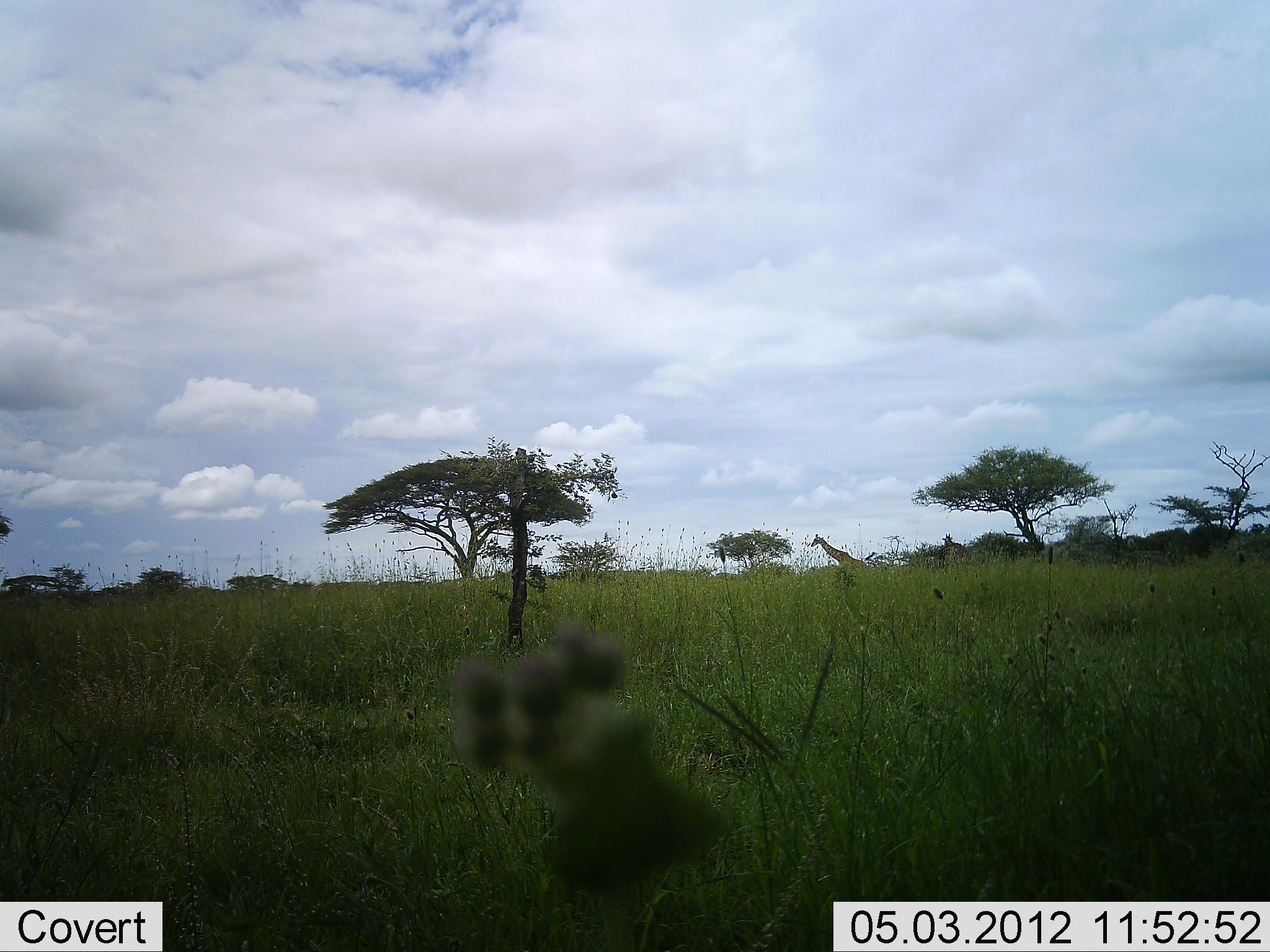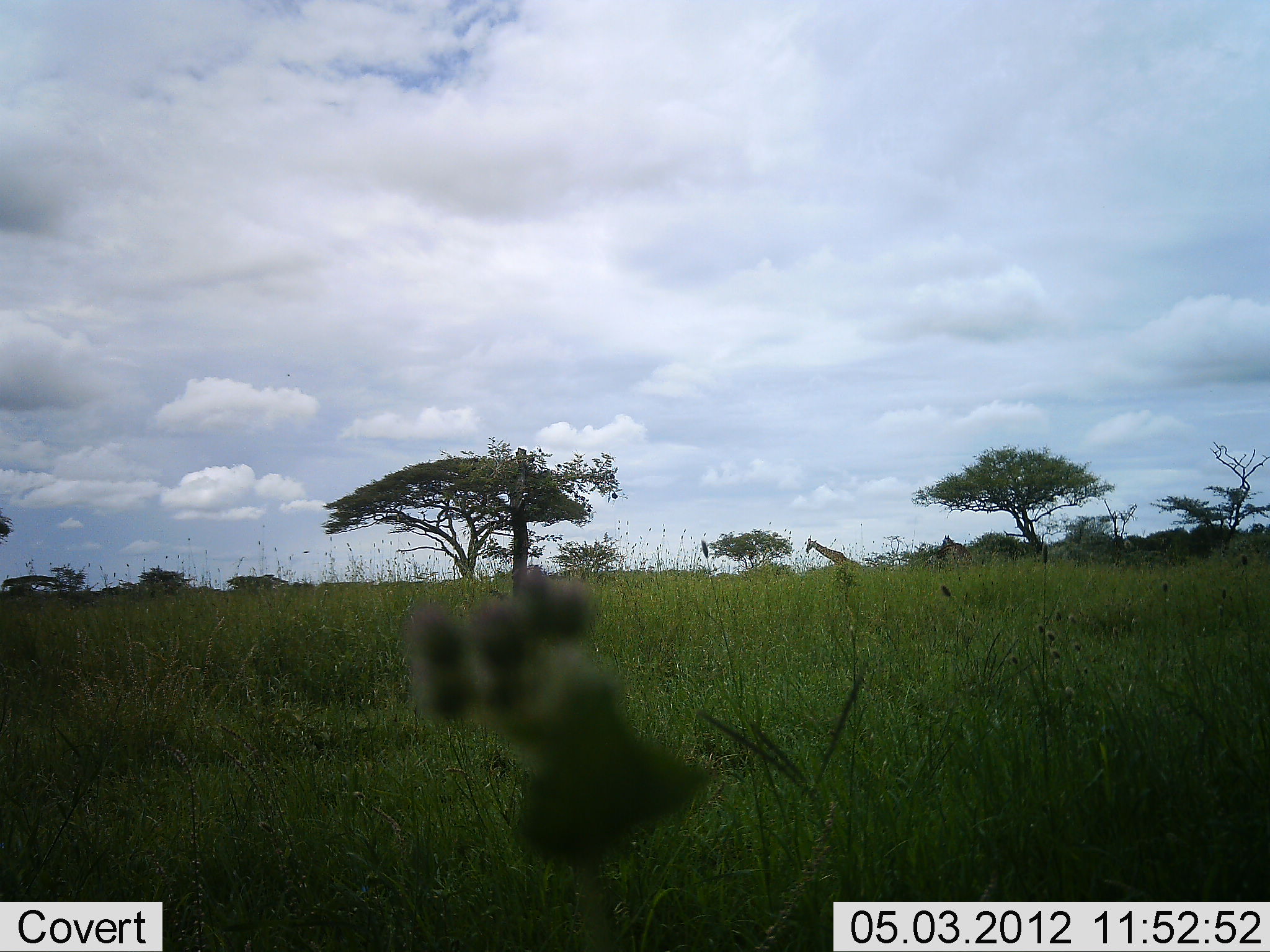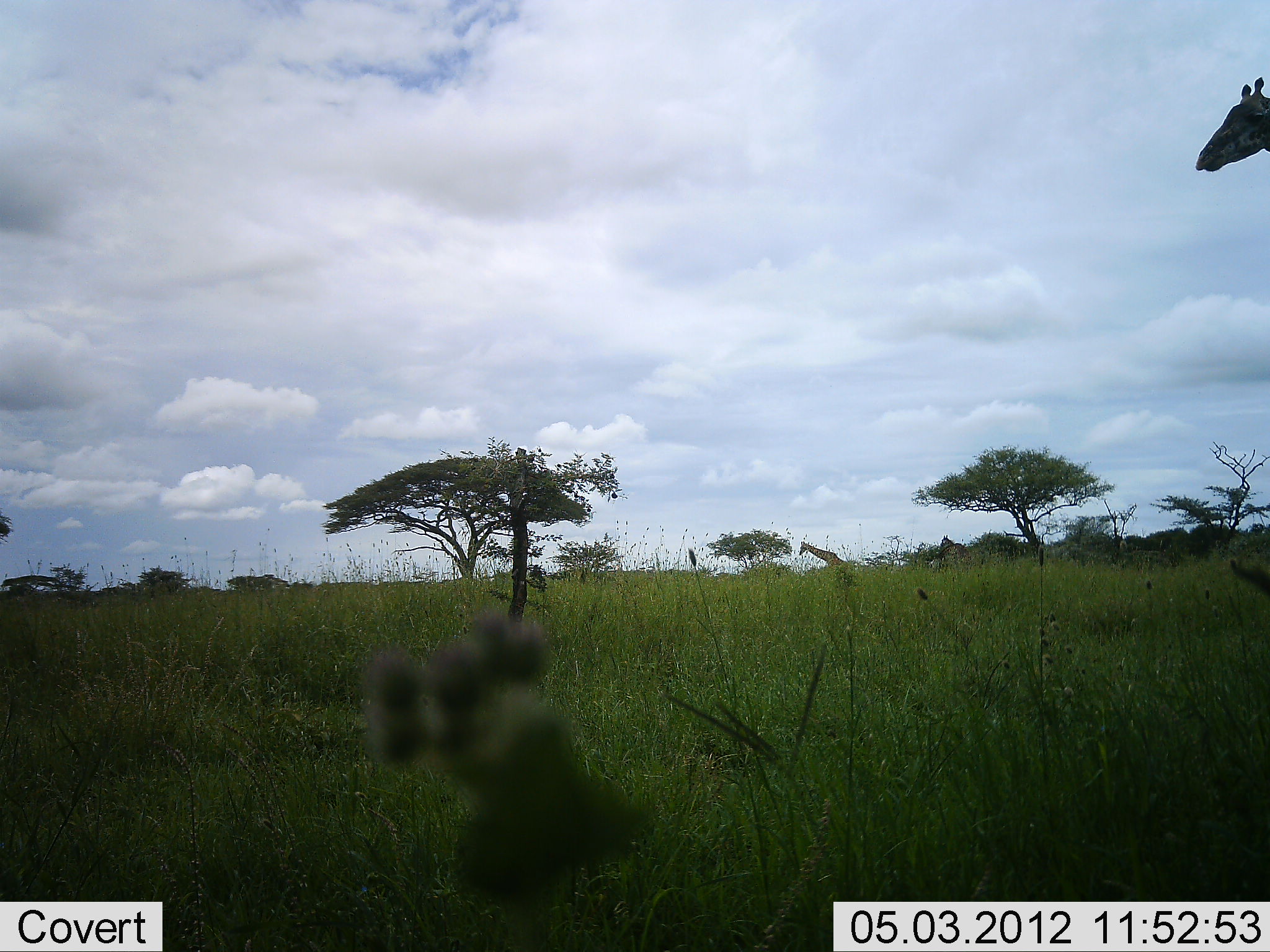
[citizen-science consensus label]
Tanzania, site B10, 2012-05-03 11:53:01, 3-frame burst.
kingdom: Animalia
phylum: Chordata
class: Mammalia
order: Artiodactyla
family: Giraffidae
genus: Giraffa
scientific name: Giraffa camelopardalis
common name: giraffe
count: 2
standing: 38%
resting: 0%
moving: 85%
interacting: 0%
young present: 0%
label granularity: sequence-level